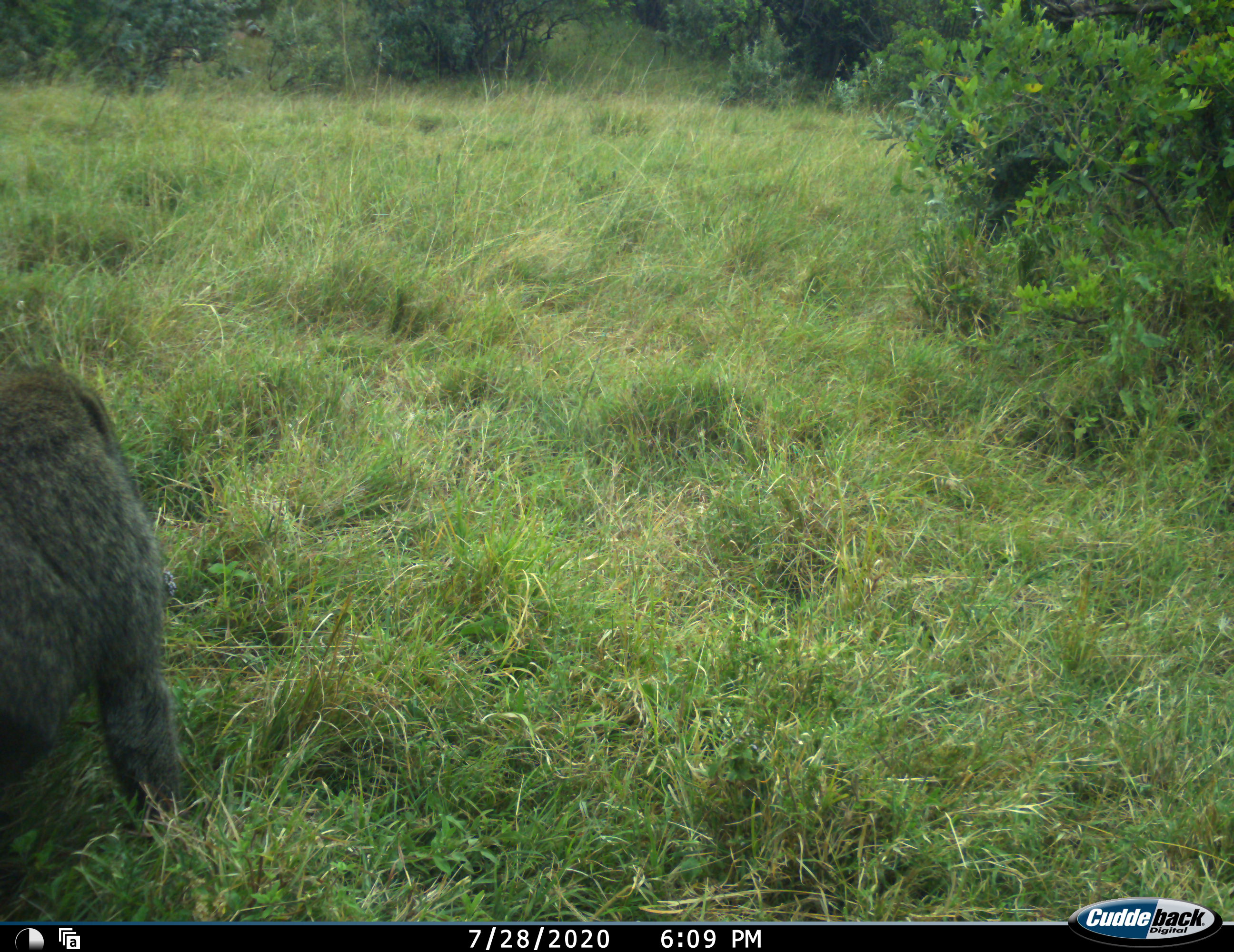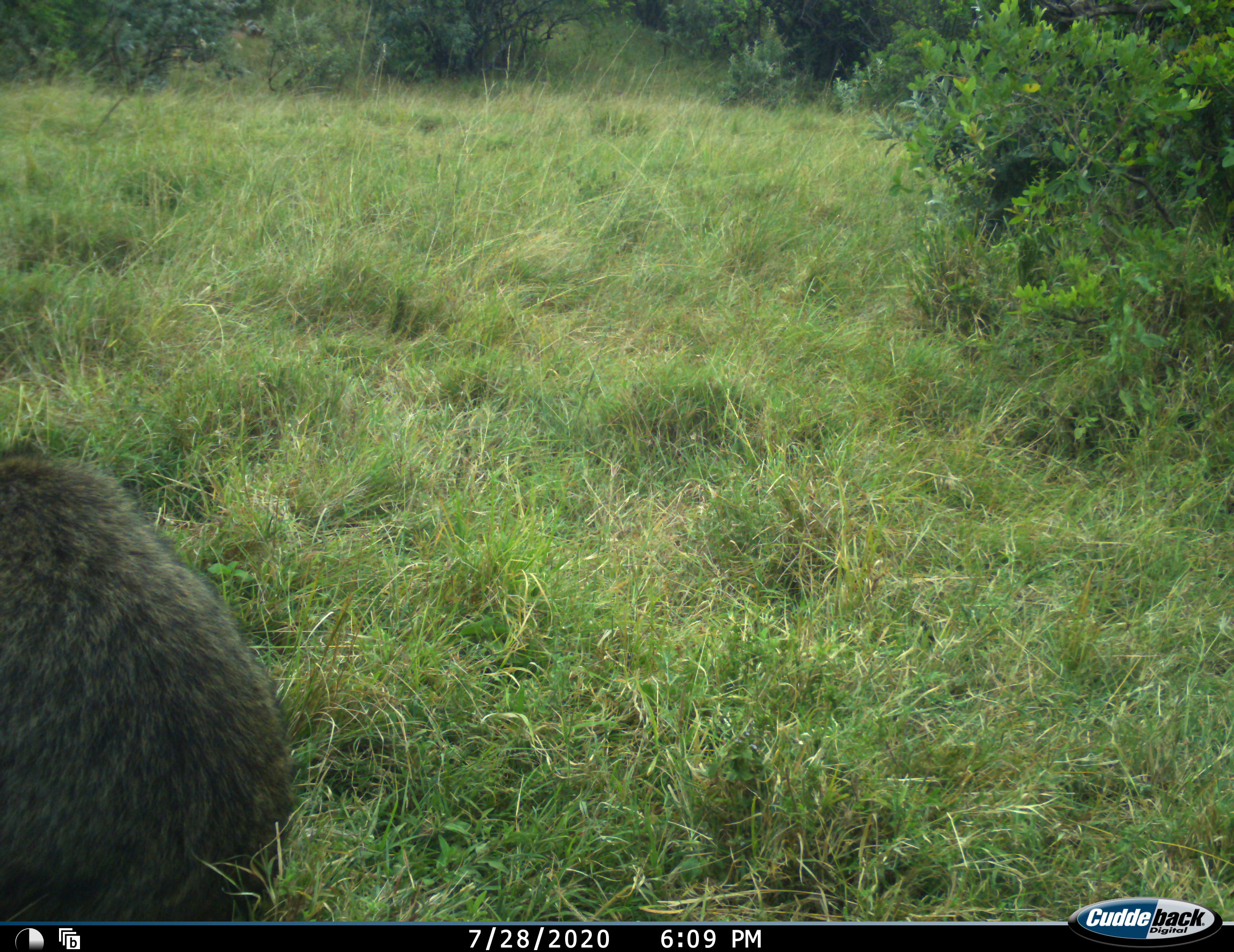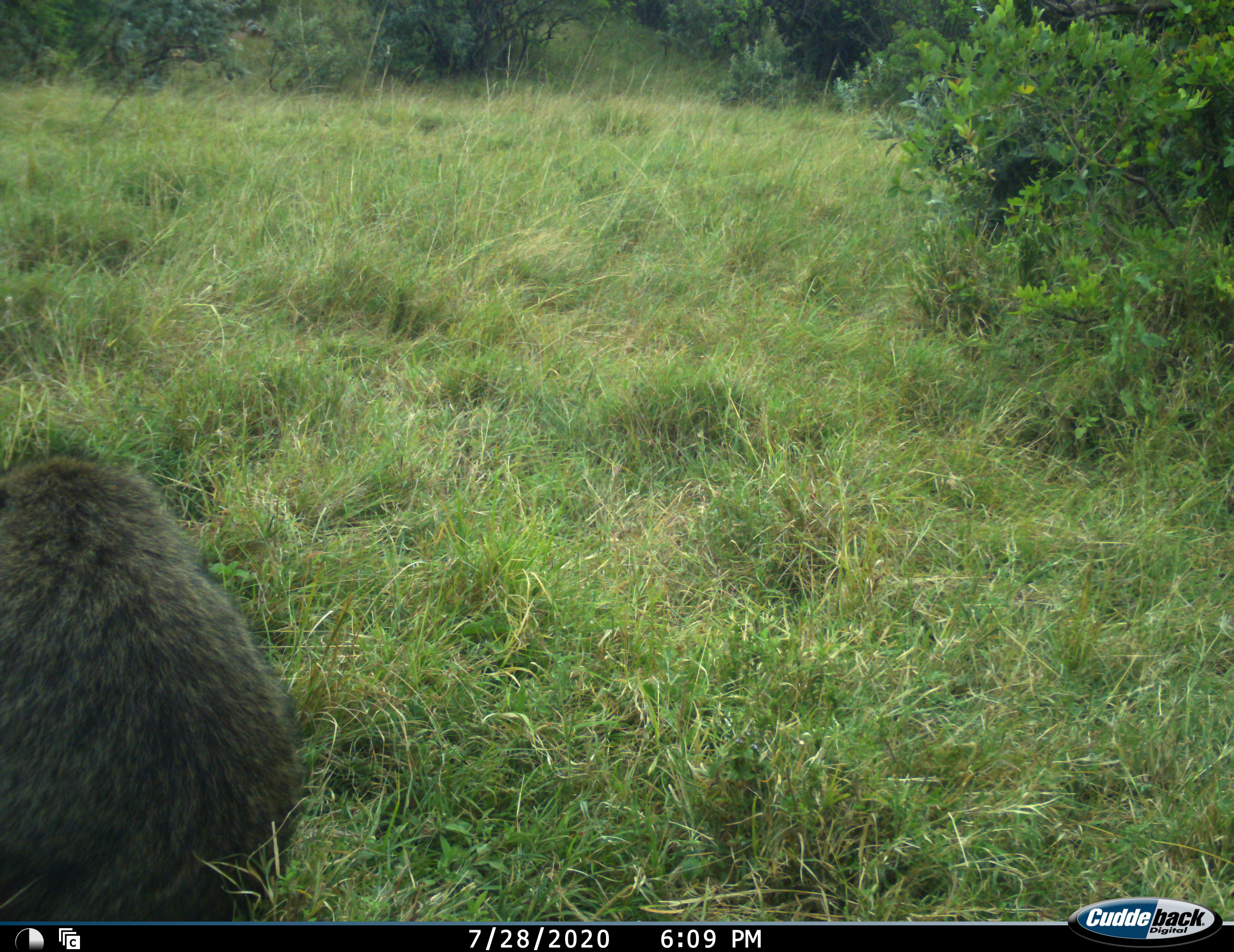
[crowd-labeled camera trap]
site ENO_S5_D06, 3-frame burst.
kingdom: Animalia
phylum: Chordata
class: Mammalia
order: Primates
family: Cercopithecidae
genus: Papio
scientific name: Papio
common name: baboon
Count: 1.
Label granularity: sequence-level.